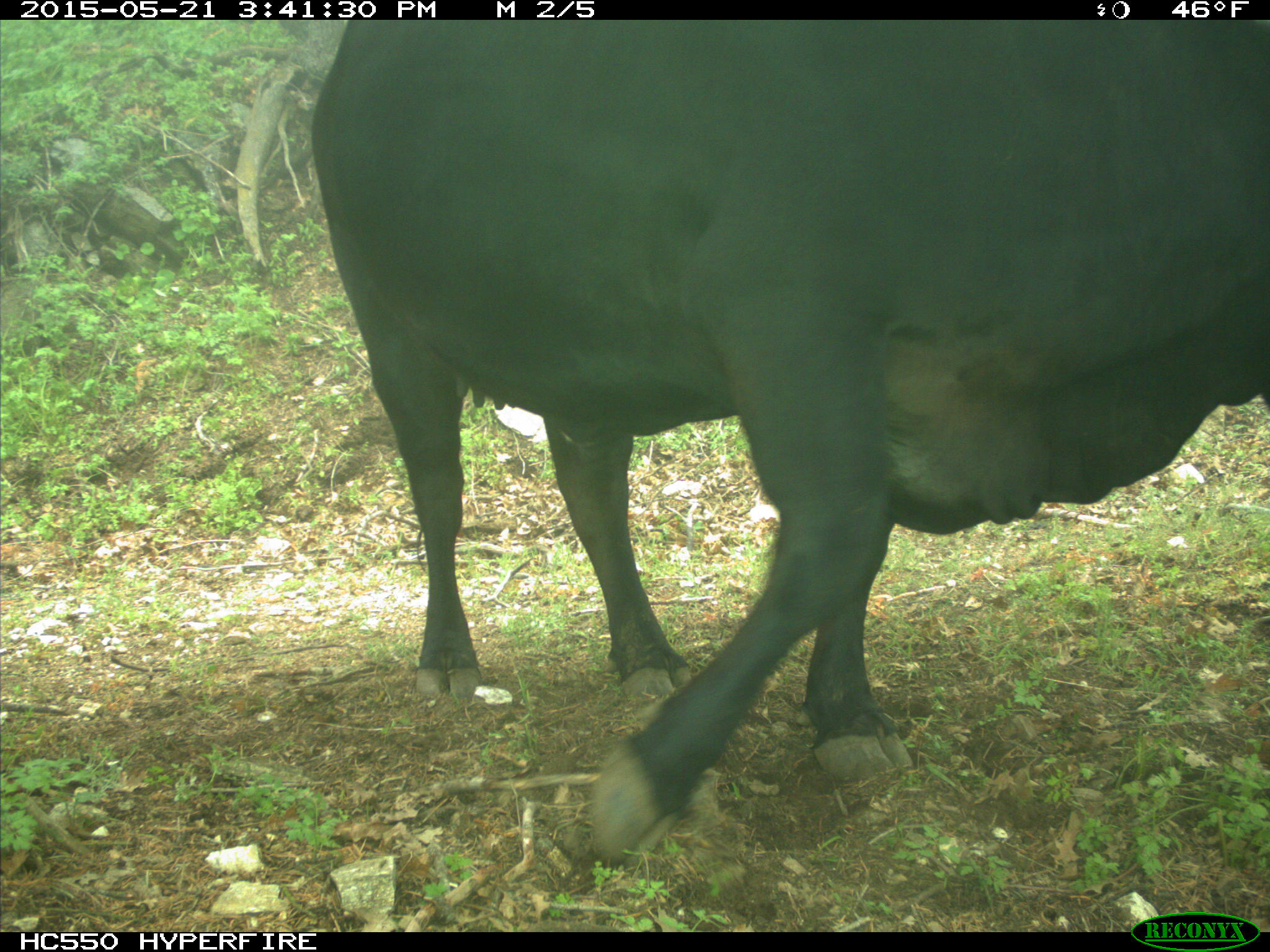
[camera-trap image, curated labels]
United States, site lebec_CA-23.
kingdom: Animalia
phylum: Chordata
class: Mammalia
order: Artiodactyla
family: Bovidae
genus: Bos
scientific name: Bos taurus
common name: domestic cow